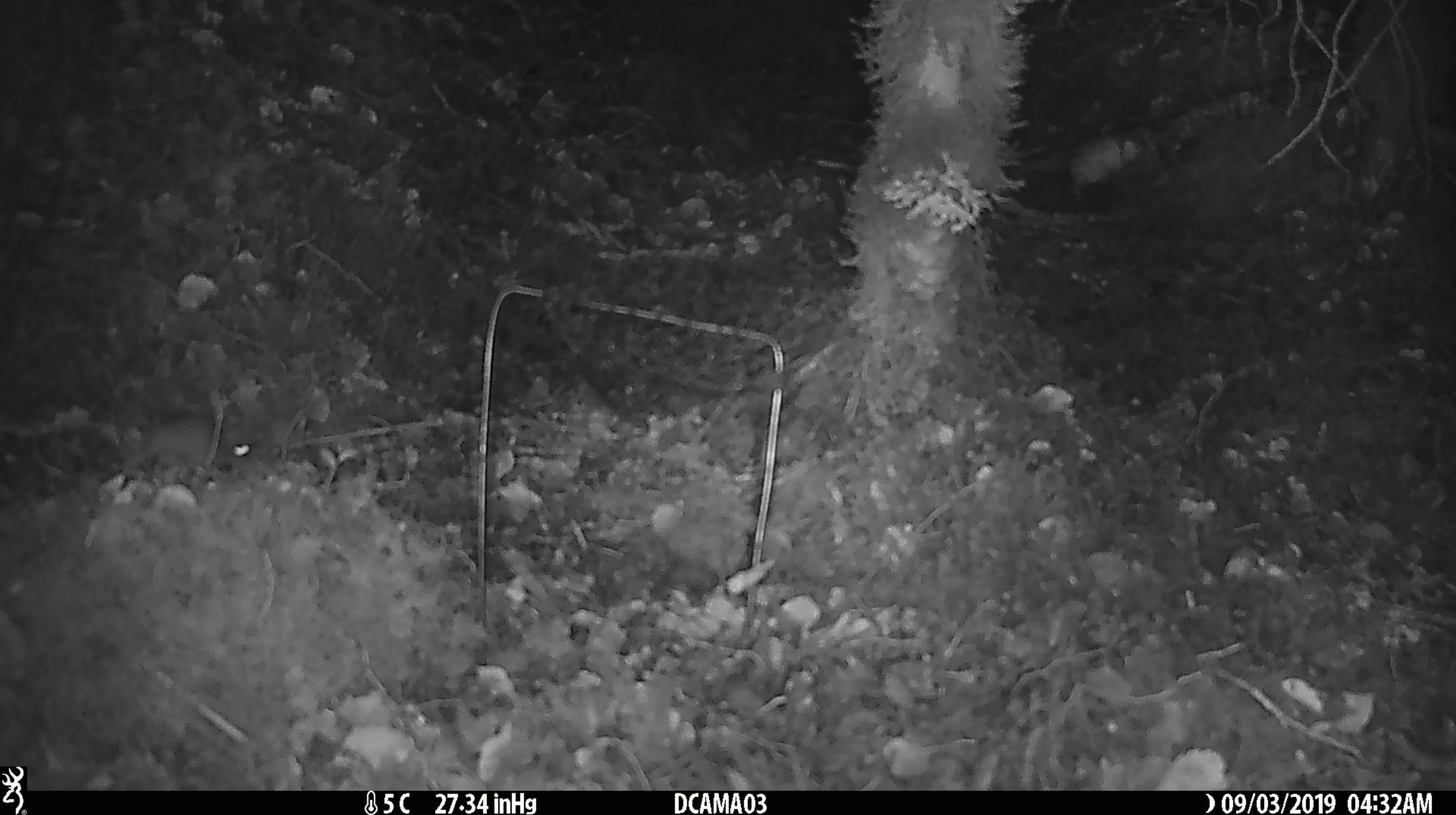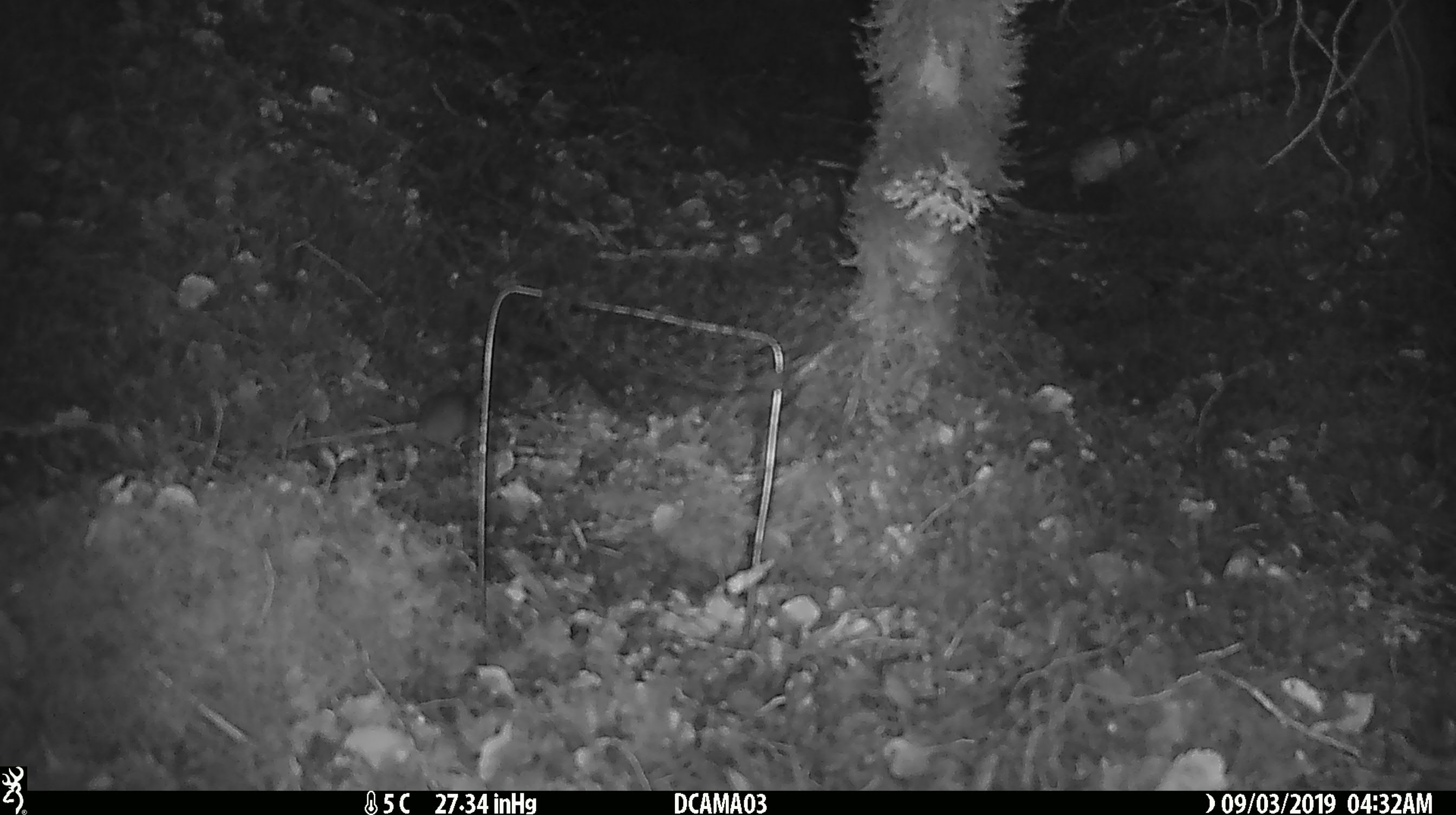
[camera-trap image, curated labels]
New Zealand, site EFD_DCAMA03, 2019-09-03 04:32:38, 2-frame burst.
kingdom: Animalia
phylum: Chordata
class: Mammalia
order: Rodentia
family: Muridae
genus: Mus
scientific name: Mus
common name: mouse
Mouse (Mus).